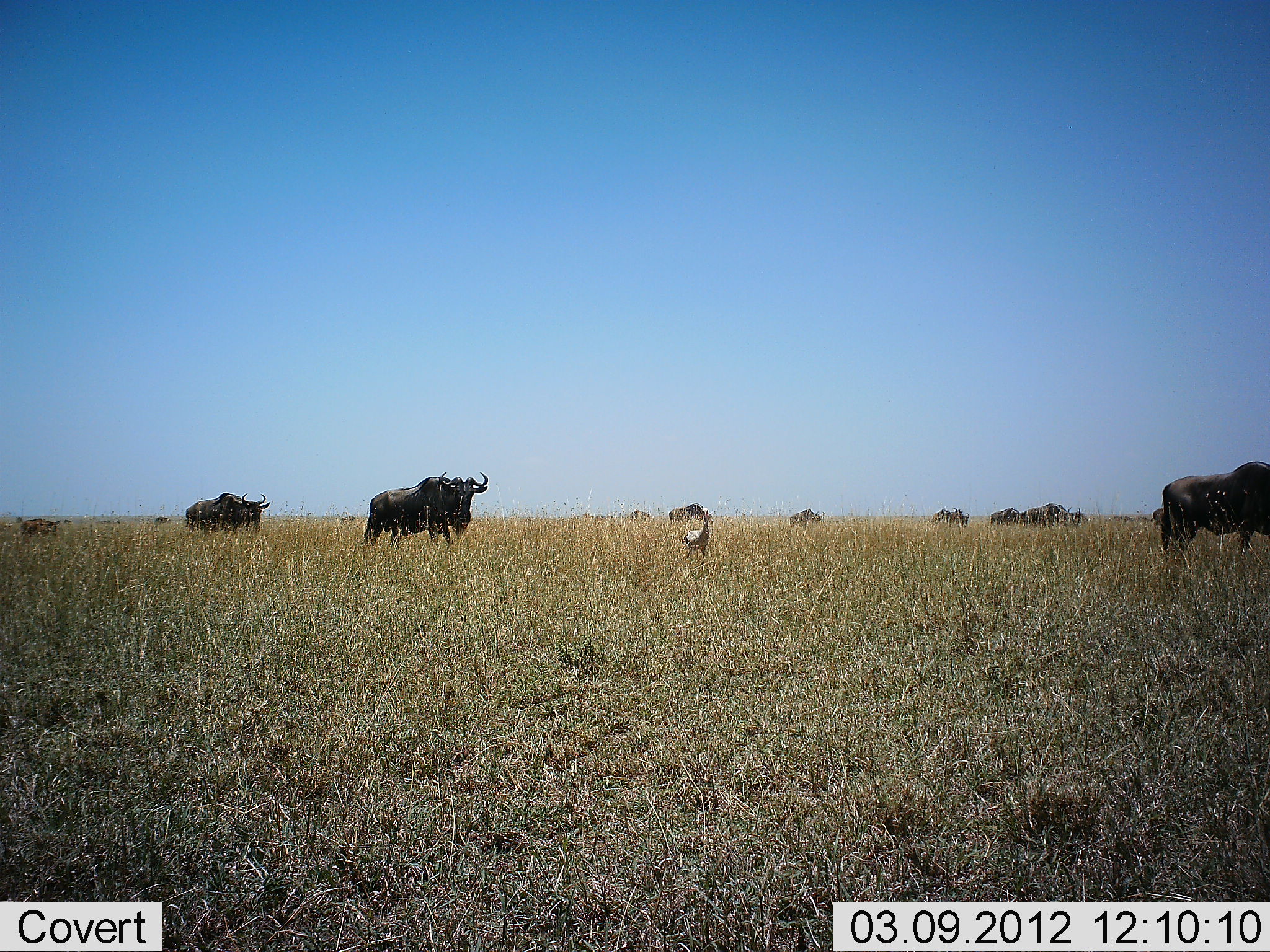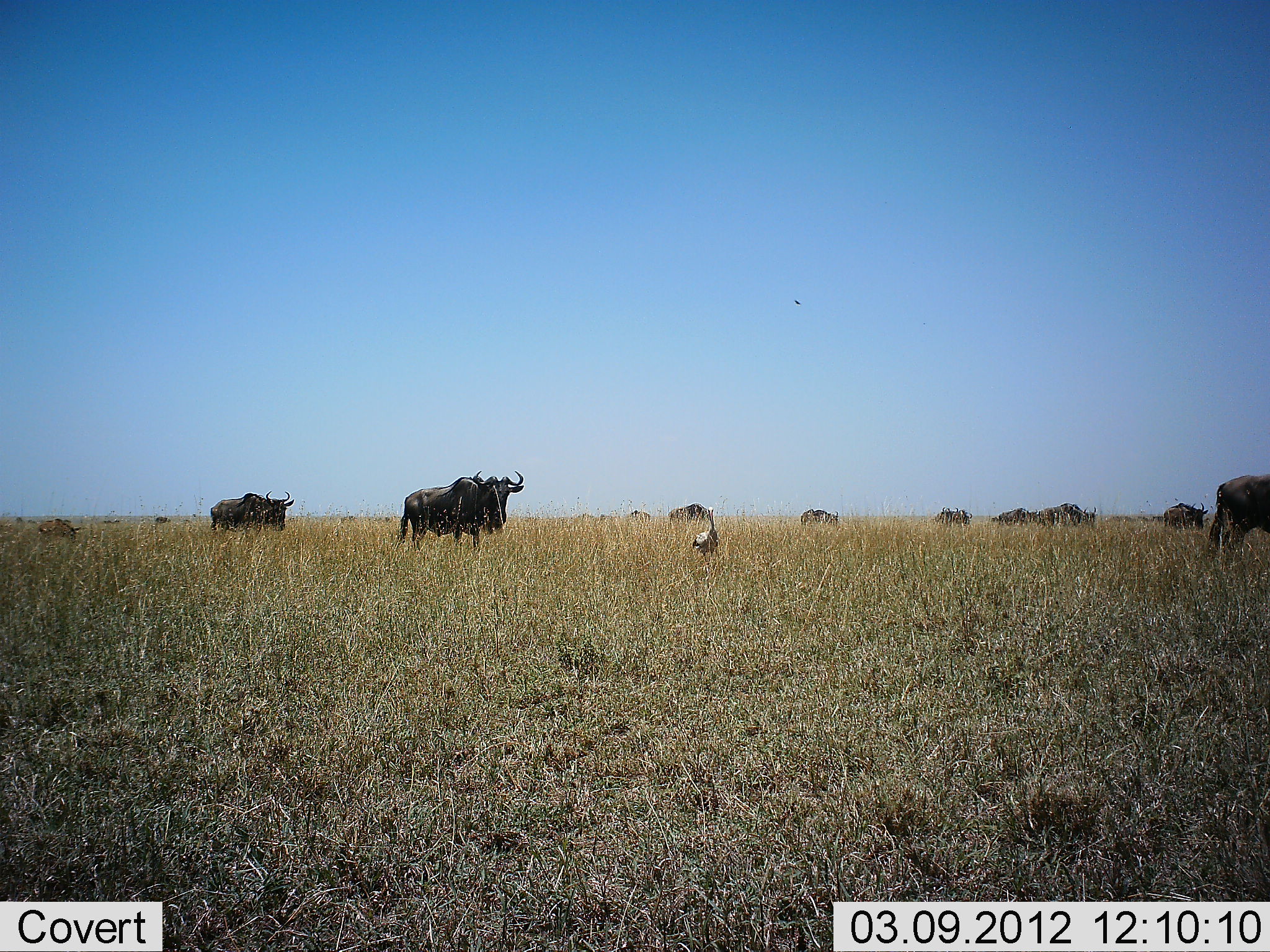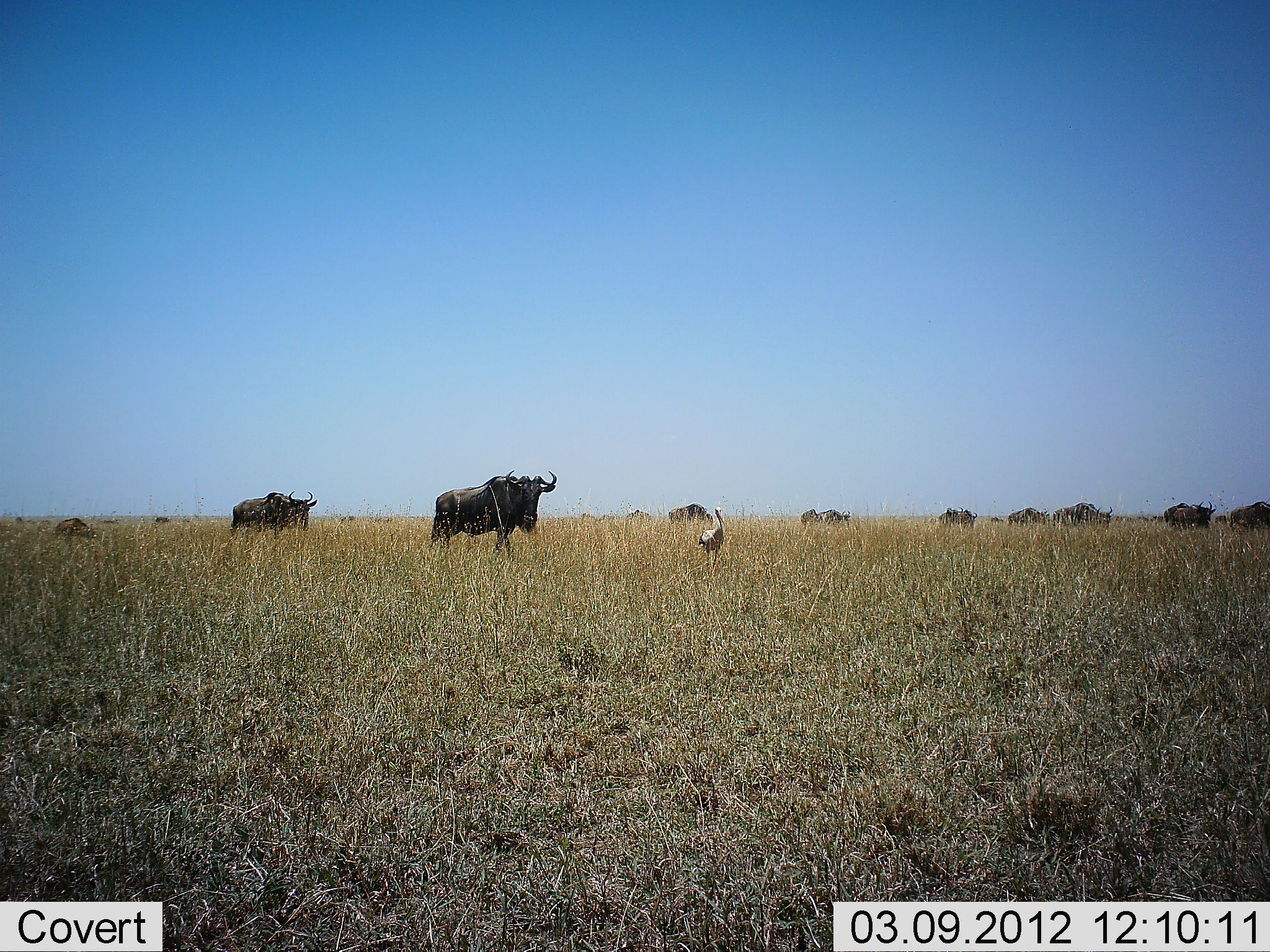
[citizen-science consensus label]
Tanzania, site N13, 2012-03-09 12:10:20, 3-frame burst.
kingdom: Animalia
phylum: Chordata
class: Aves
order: Otidiformes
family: Otididae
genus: Ardeotis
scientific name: Ardeotis kori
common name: kori bustard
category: koribustard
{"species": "koribustard (kori bustard) (Ardeotis kori)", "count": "1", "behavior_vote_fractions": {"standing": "20%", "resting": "0%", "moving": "90%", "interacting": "0%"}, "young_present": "0%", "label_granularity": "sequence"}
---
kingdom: Animalia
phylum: Chordata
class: Mammalia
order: Artiodactyla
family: Bovidae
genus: Connochaetes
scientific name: Connochaetes taurinus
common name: blue wildebeest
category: wildebeest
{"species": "wildebeest (blue wildebeest) (Connochaetes taurinus)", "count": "11-50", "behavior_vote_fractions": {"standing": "27%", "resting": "0%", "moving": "86%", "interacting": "0%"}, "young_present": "23%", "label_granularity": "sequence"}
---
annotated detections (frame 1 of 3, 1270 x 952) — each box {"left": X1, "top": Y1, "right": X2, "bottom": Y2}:
animal: {"left": 1161, "top": 461, "right": 1270, "bottom": 559}; {"left": 1160, "top": 460, "right": 1270, "bottom": 557}; {"left": 363, "top": 471, "right": 489, "bottom": 552}; {"left": 364, "top": 470, "right": 490, "bottom": 551}; {"left": 185, "top": 492, "right": 270, "bottom": 543}; {"left": 185, "top": 492, "right": 270, "bottom": 537}; {"left": 681, "top": 507, "right": 709, "bottom": 567}; {"left": 683, "top": 507, "right": 710, "bottom": 568}; {"left": 1021, "top": 502, "right": 1074, "bottom": 529}; {"left": 668, "top": 502, "right": 714, "bottom": 526}; {"left": 668, "top": 503, "right": 713, "bottom": 527}; {"left": 789, "top": 507, "right": 825, "bottom": 529}; {"left": 1153, "top": 508, "right": 1164, "bottom": 527}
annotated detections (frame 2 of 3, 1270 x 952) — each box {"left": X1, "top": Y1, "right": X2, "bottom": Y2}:
animal: {"left": 397, "top": 470, "right": 524, "bottom": 553}; {"left": 399, "top": 468, "right": 524, "bottom": 549}; {"left": 1208, "top": 473, "right": 1270, "bottom": 557}; {"left": 1209, "top": 474, "right": 1270, "bottom": 557}; {"left": 211, "top": 490, "right": 295, "bottom": 541}; {"left": 210, "top": 489, "right": 295, "bottom": 538}; {"left": 692, "top": 506, "right": 720, "bottom": 589}; {"left": 692, "top": 506, "right": 720, "bottom": 566}; {"left": 1042, "top": 502, "right": 1096, "bottom": 529}; {"left": 1162, "top": 502, "right": 1208, "bottom": 532}; {"left": 1170, "top": 502, "right": 1208, "bottom": 528}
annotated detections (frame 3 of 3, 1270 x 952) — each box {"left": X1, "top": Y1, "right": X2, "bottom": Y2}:
animal: {"left": 429, "top": 470, "right": 557, "bottom": 559}; {"left": 431, "top": 469, "right": 558, "bottom": 550}; {"left": 231, "top": 488, "right": 320, "bottom": 540}; {"left": 230, "top": 490, "right": 318, "bottom": 539}; {"left": 699, "top": 507, "right": 725, "bottom": 589}; {"left": 699, "top": 506, "right": 728, "bottom": 567}; {"left": 1053, "top": 502, "right": 1114, "bottom": 530}; {"left": 1164, "top": 500, "right": 1214, "bottom": 531}; {"left": 1229, "top": 502, "right": 1270, "bottom": 535}; {"left": 1229, "top": 501, "right": 1270, "bottom": 533}; {"left": 669, "top": 502, "right": 713, "bottom": 528}; {"left": 1075, "top": 503, "right": 1113, "bottom": 529}; {"left": 1008, "top": 506, "right": 1051, "bottom": 526}; {"left": 1053, "top": 504, "right": 1088, "bottom": 527}; {"left": 1191, "top": 501, "right": 1215, "bottom": 528}; {"left": 1173, "top": 508, "right": 1201, "bottom": 529}; {"left": 1214, "top": 515, "right": 1227, "bottom": 524}